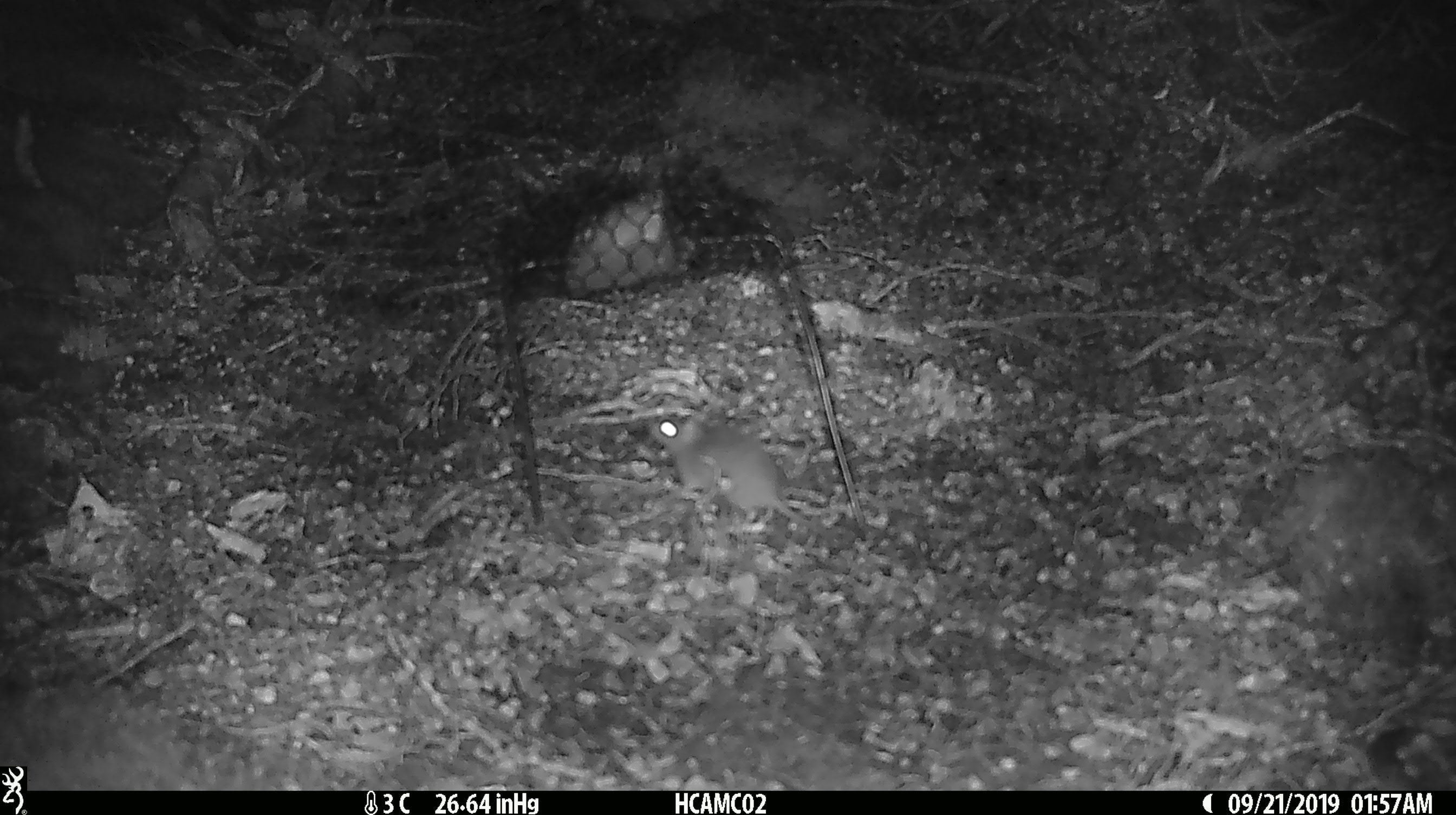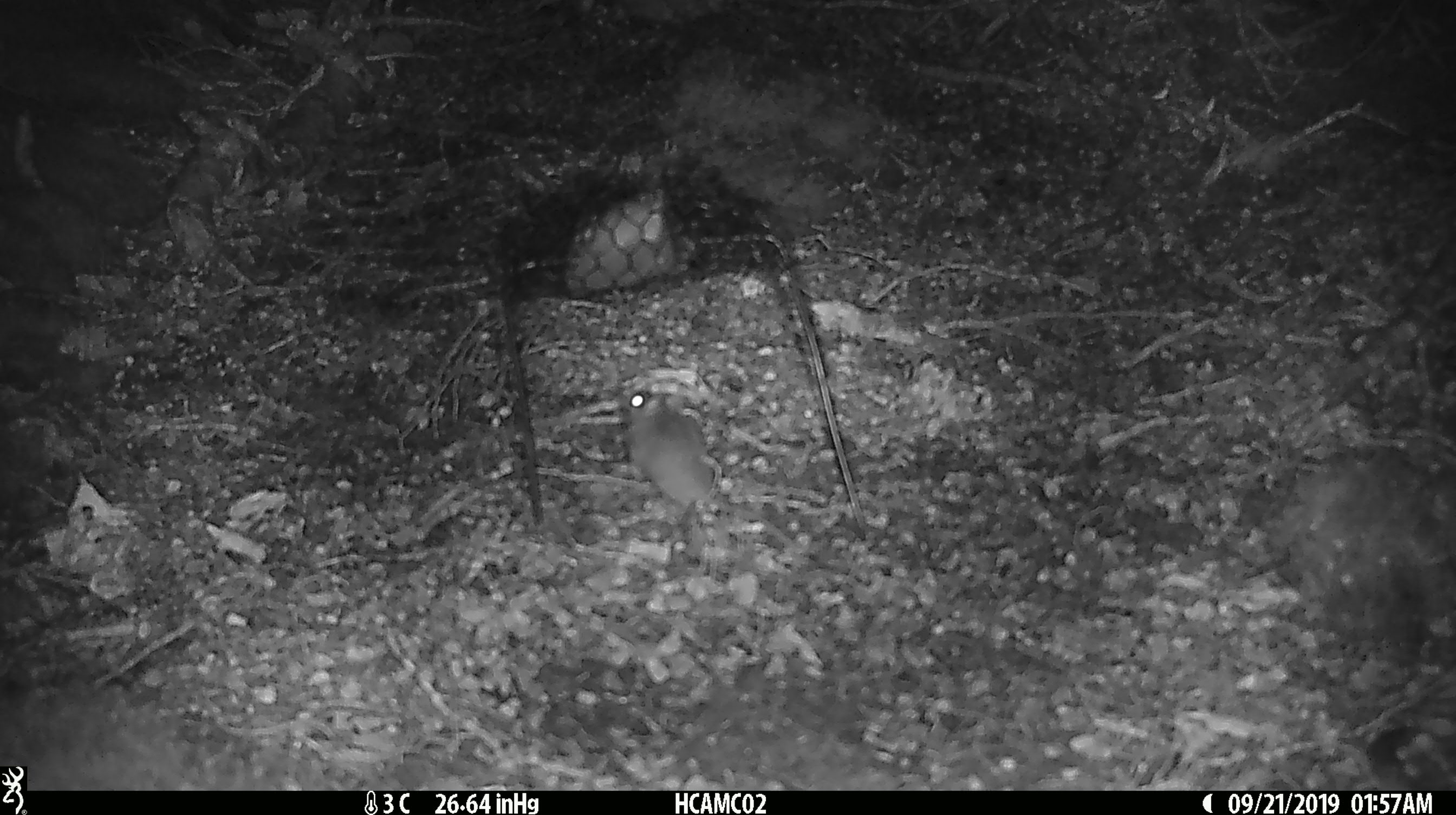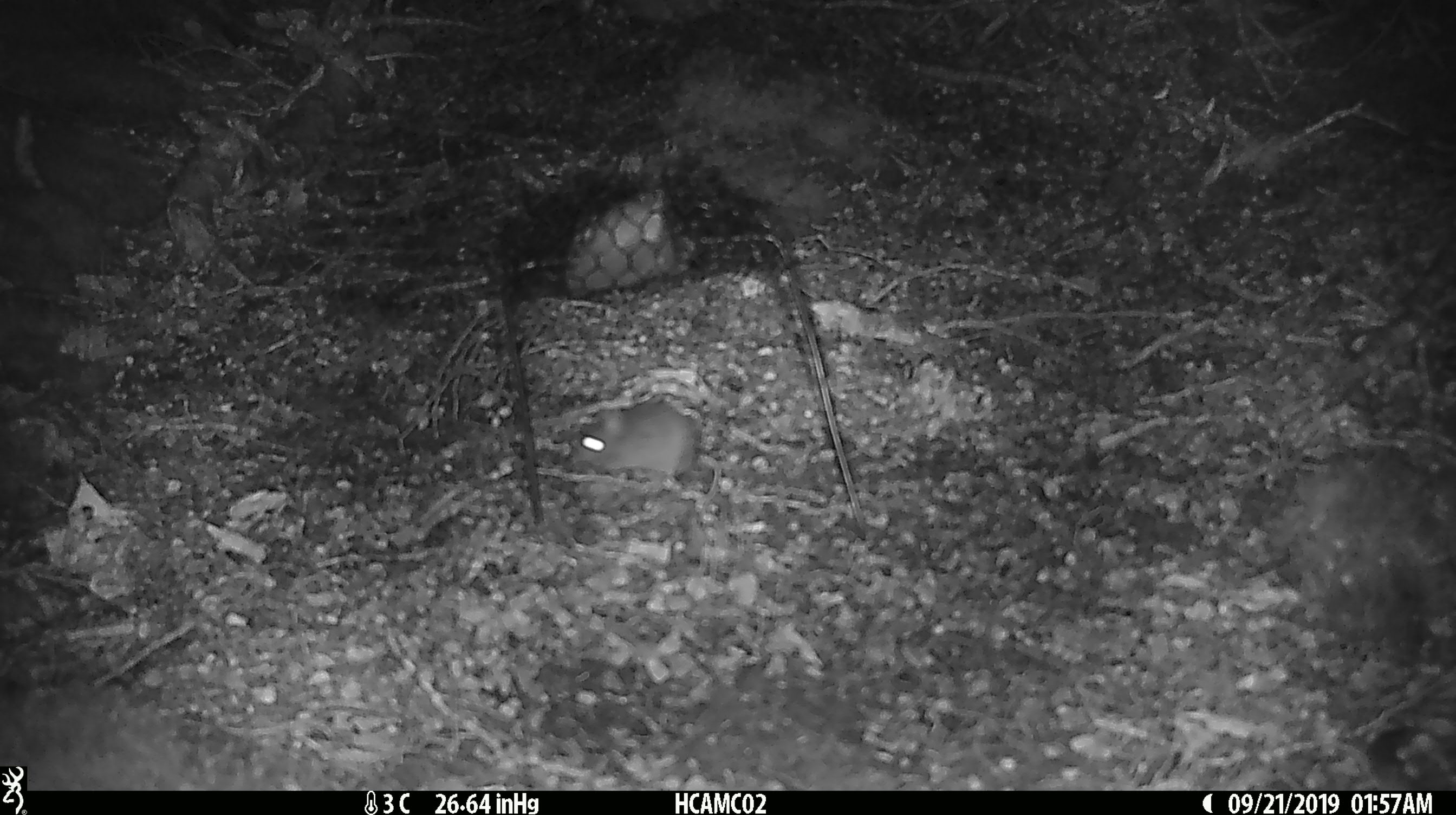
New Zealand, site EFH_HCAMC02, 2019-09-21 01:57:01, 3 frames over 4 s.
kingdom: Animalia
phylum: Chordata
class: Mammalia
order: Rodentia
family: Muridae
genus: Mus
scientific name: Mus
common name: mouse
Mouse (Mus).